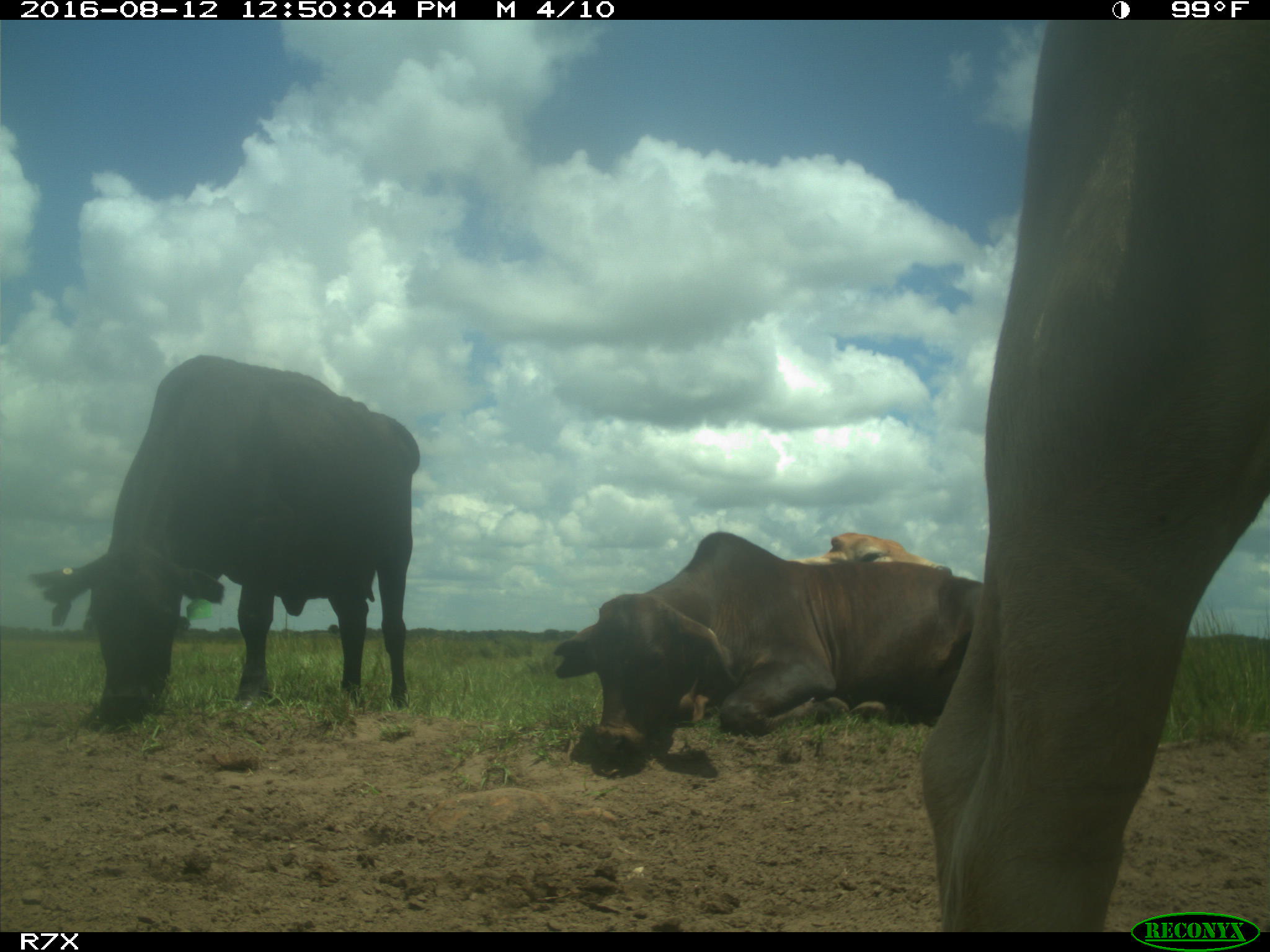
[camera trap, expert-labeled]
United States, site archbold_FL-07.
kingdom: Animalia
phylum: Chordata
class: Mammalia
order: Artiodactyla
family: Bovidae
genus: Bos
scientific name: Bos taurus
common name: domestic cow